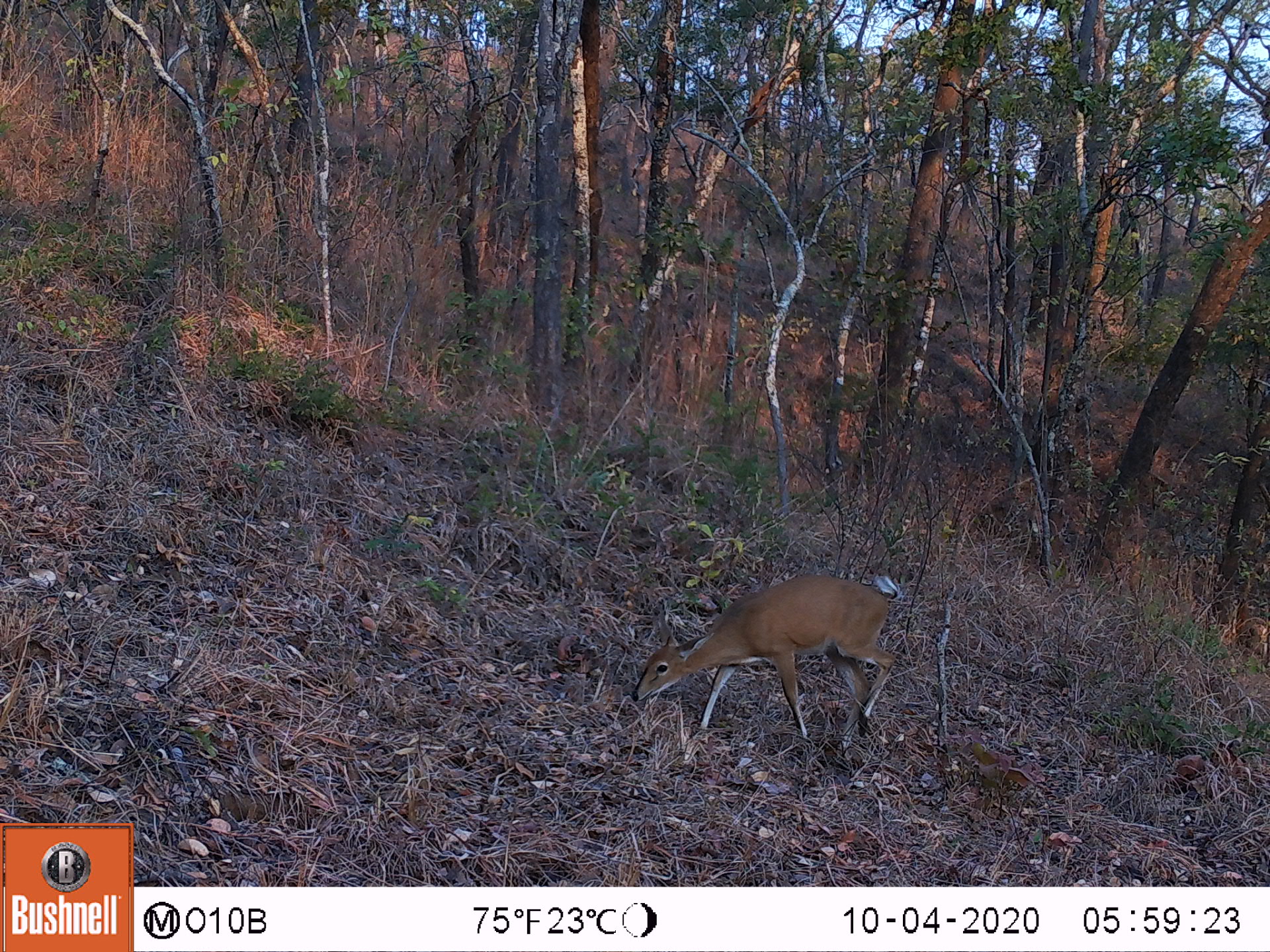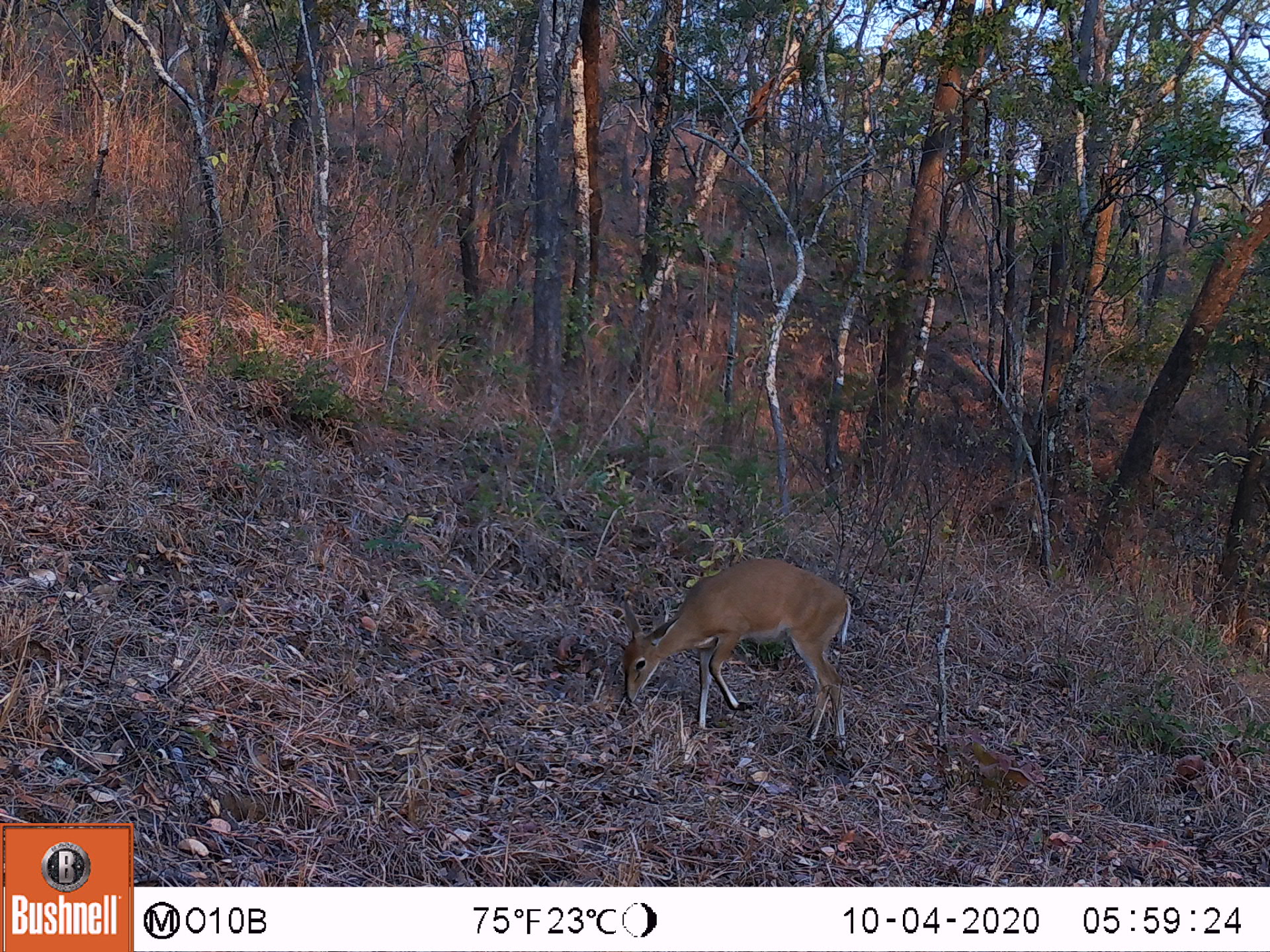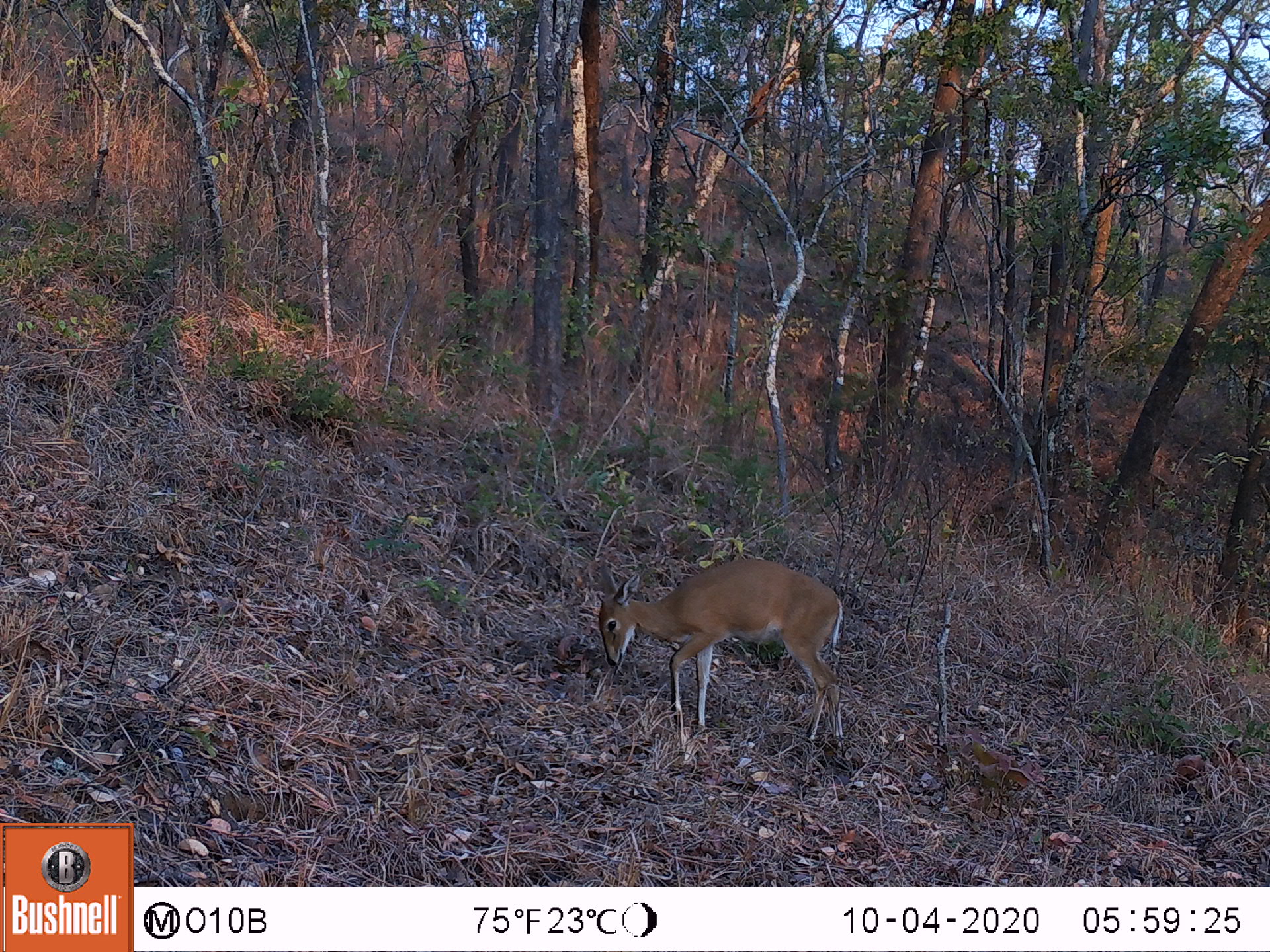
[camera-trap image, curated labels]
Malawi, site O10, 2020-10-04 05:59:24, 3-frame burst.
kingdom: Animalia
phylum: Chordata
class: Mammalia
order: Artiodactyla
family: Bovidae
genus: Sylvicapra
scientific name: Sylvicapra grimmia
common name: common duiker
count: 1